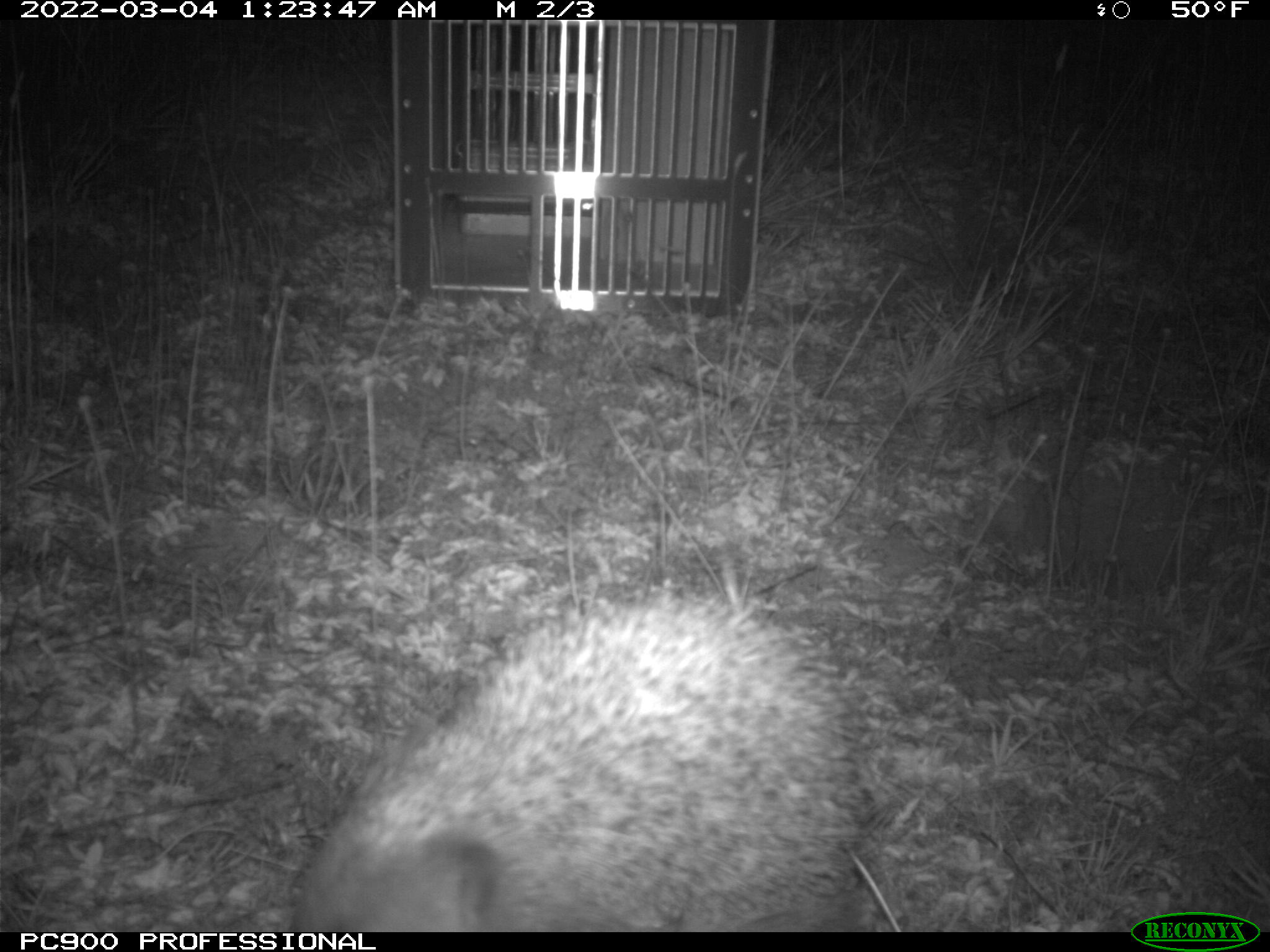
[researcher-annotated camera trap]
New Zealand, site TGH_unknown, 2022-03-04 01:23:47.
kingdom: Animalia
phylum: Chordata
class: Mammalia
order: Eulipotyphla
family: Erinaceidae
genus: Erinaceus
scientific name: Erinaceus europaeus europaeus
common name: european hedgehog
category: hedgehog